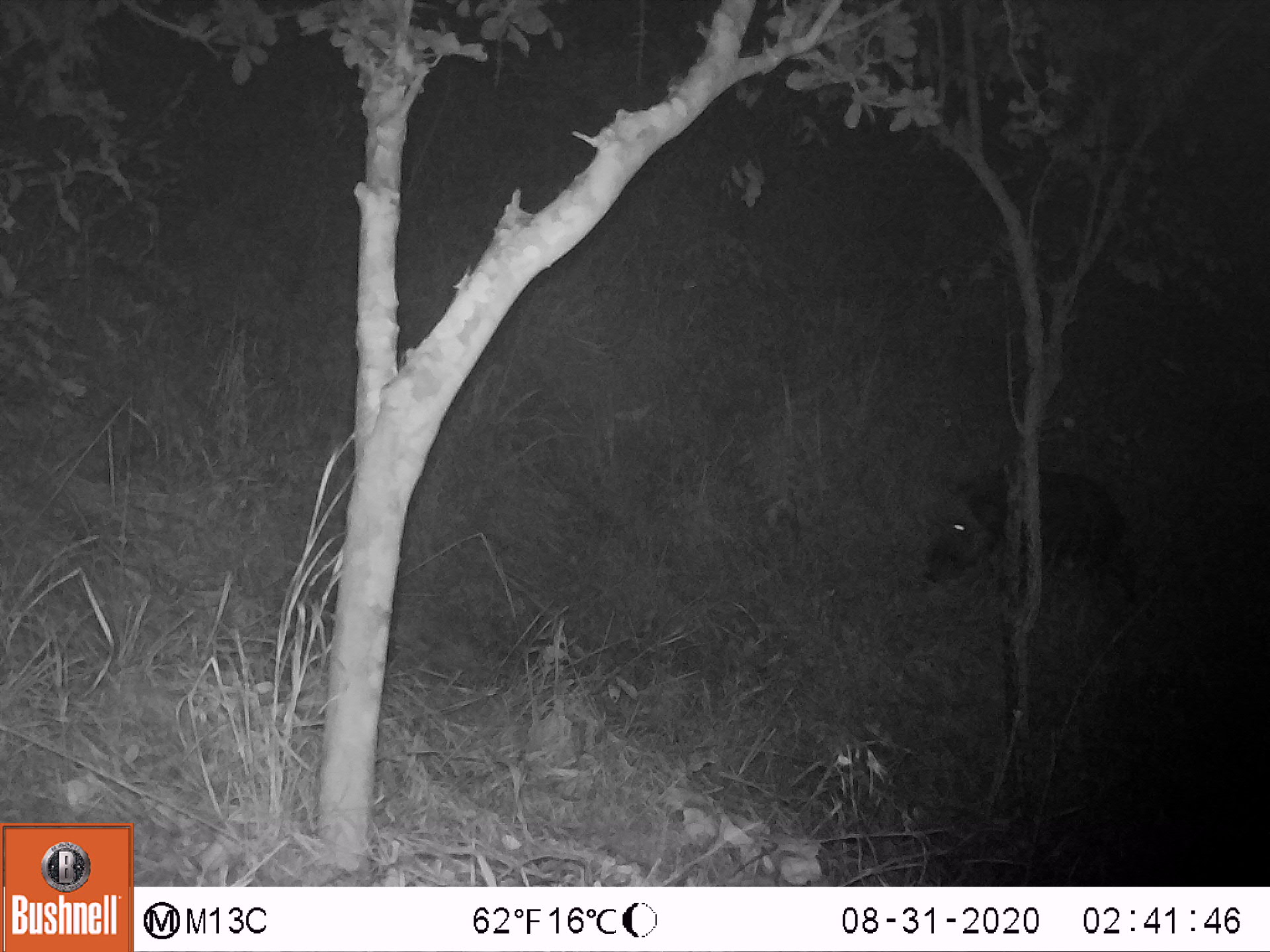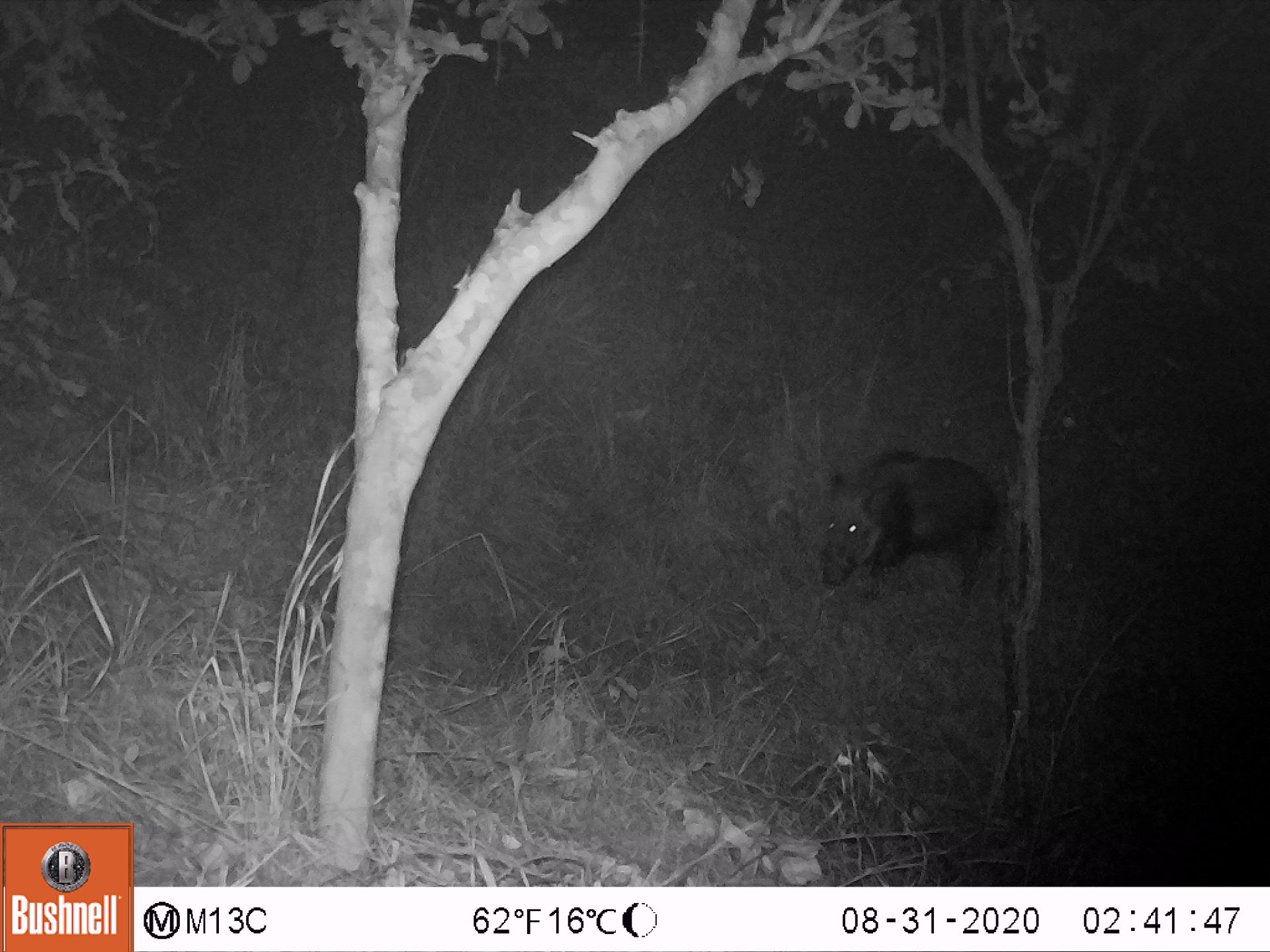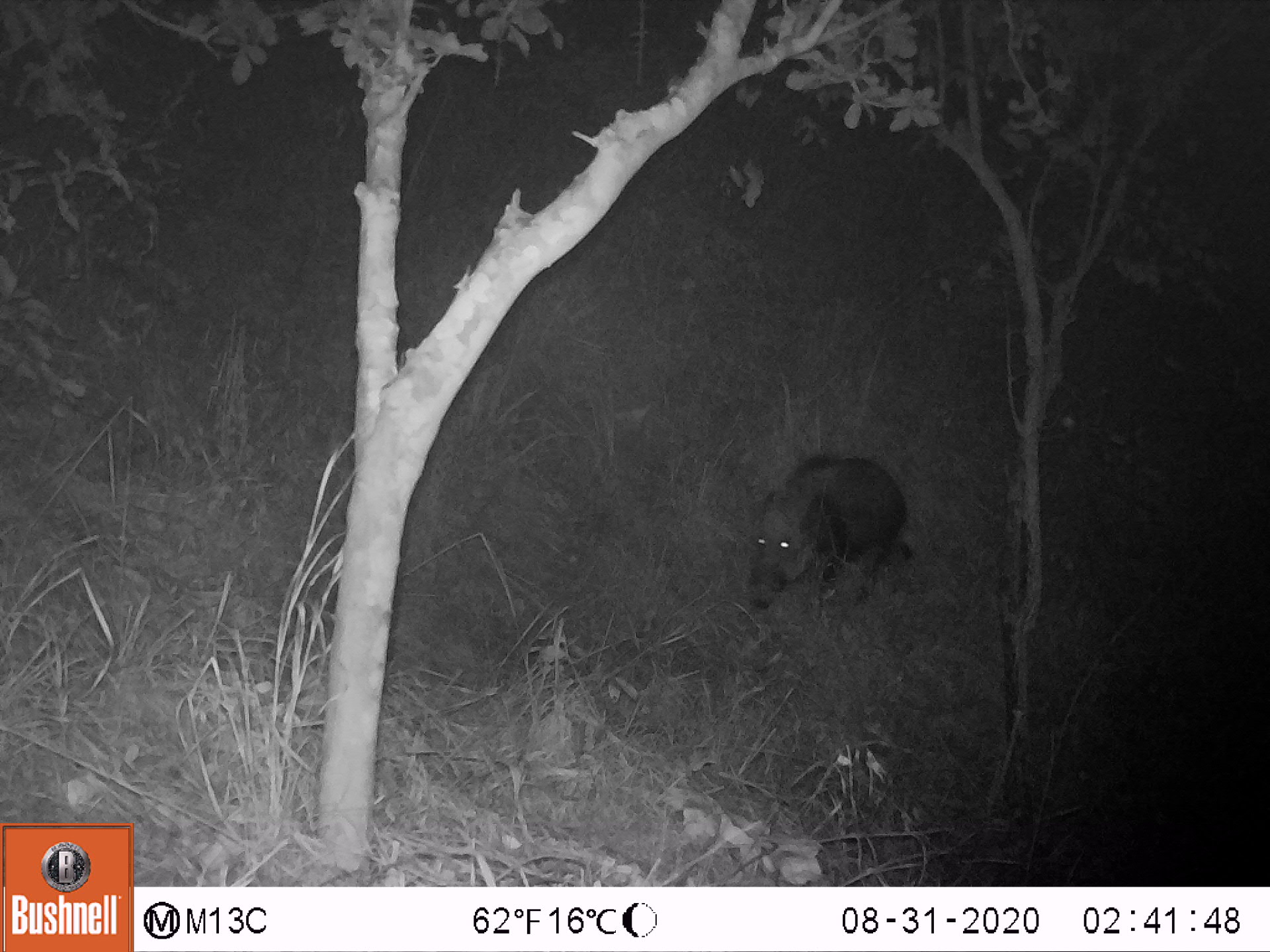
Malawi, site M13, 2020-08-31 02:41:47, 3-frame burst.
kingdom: Animalia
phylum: Chordata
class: Mammalia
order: Artiodactyla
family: Suidae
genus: Potamochoerus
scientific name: Potamochoerus larvatus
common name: bushpig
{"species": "bushpig (Potamochoerus larvatus)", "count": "1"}